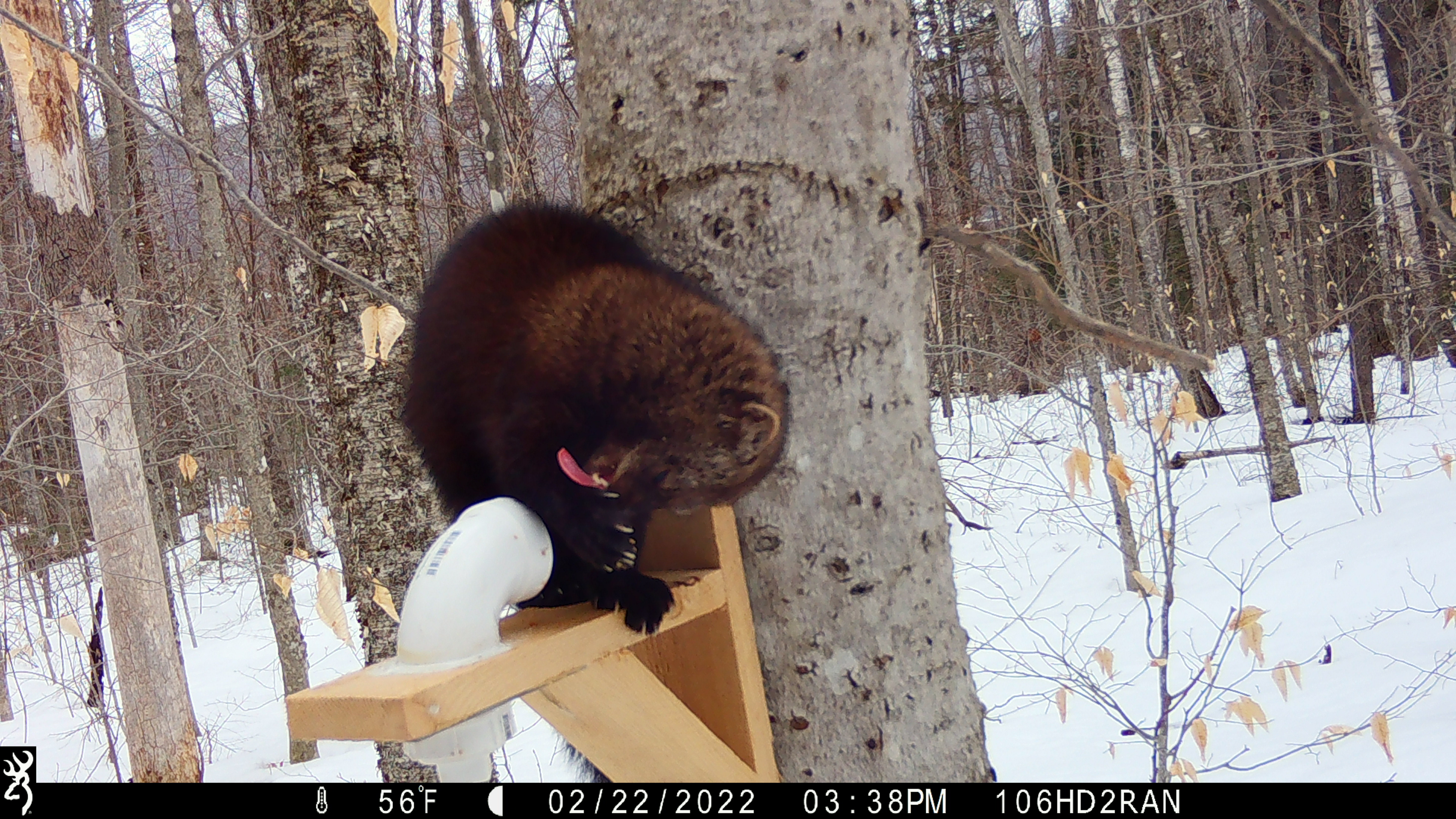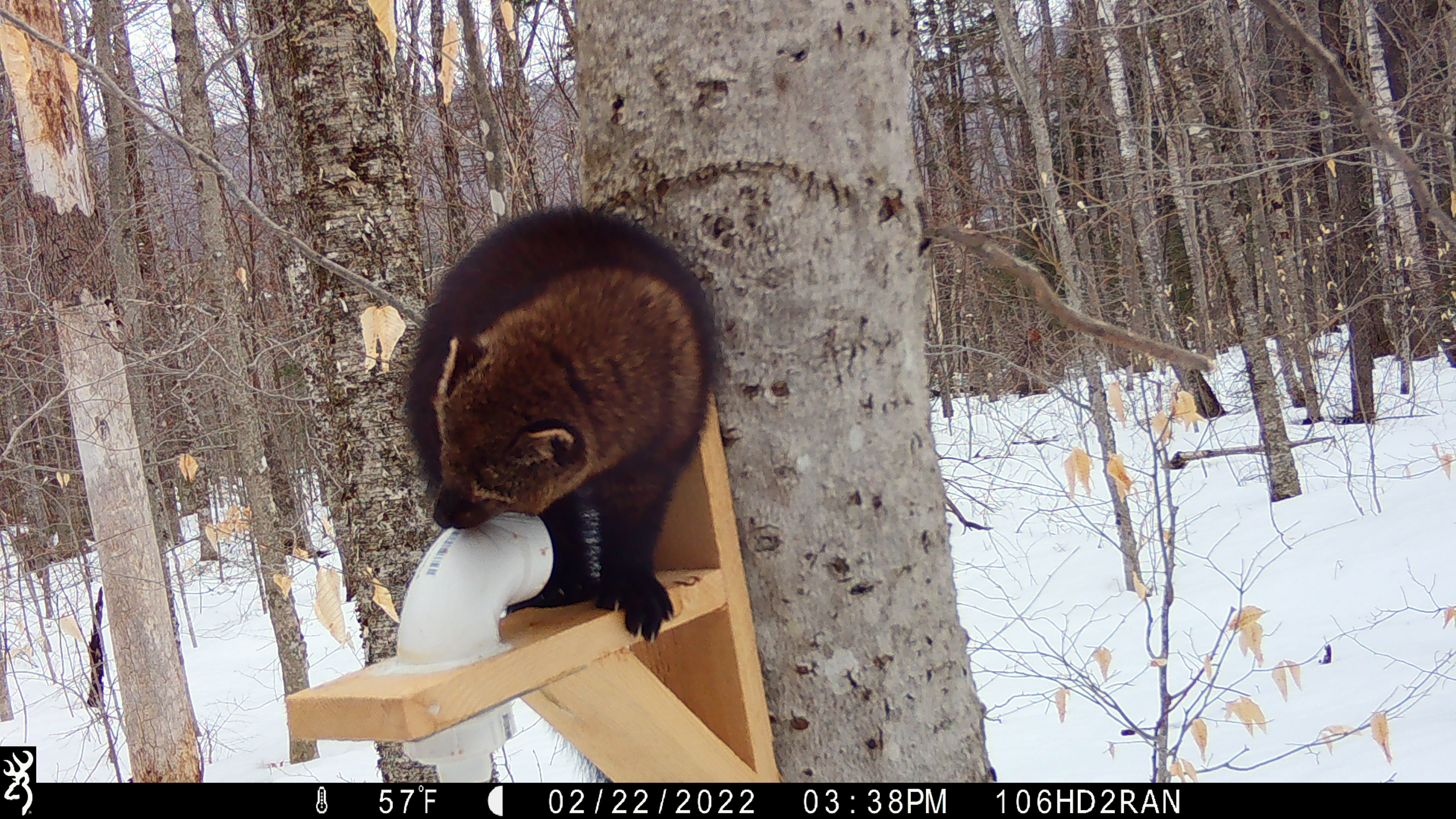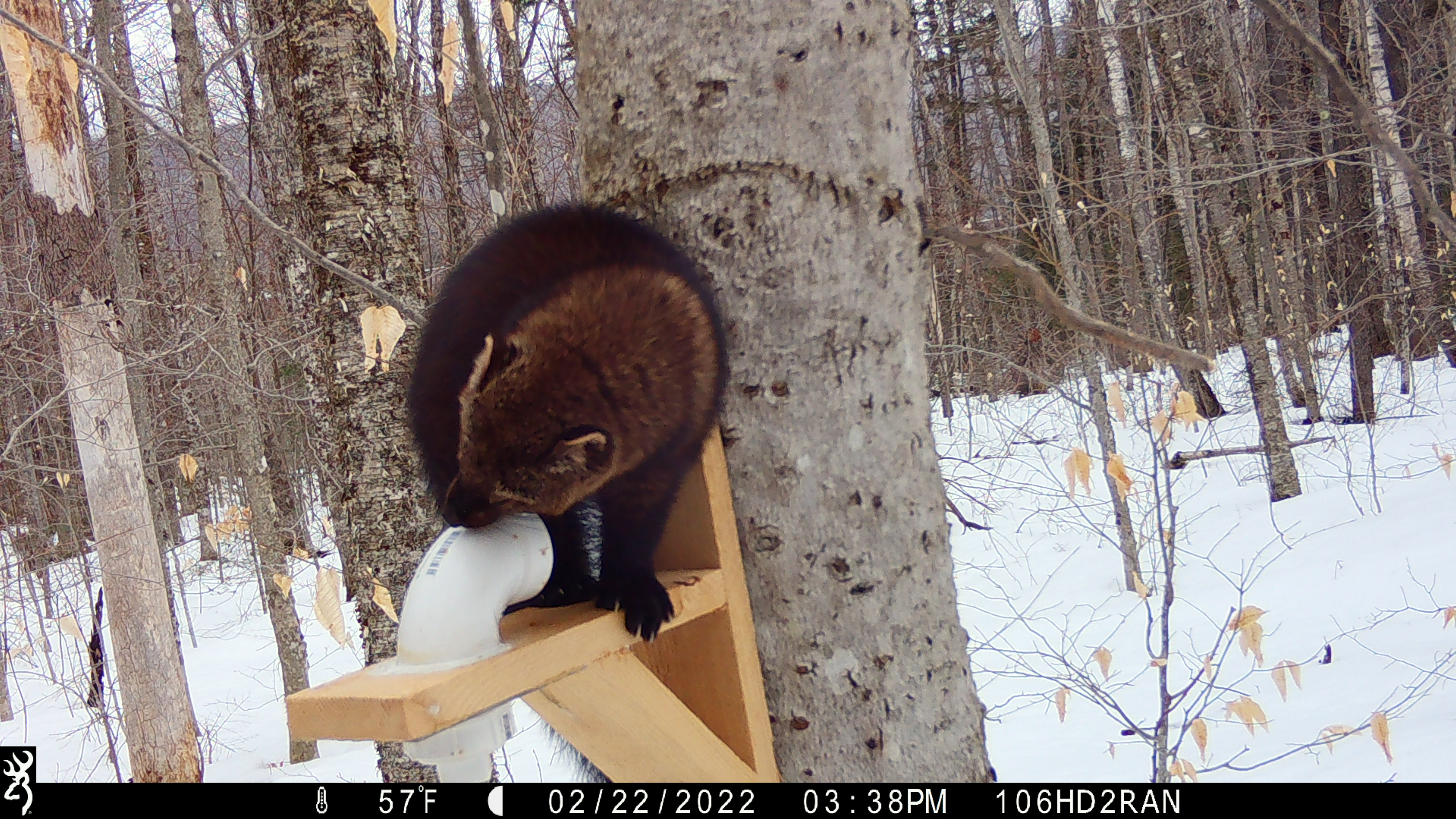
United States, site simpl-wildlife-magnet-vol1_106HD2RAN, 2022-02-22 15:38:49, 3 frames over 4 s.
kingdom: Animalia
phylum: Chordata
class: Mammalia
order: Carnivora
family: Mustelidae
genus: Pekania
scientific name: Pekania pennanti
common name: fisher